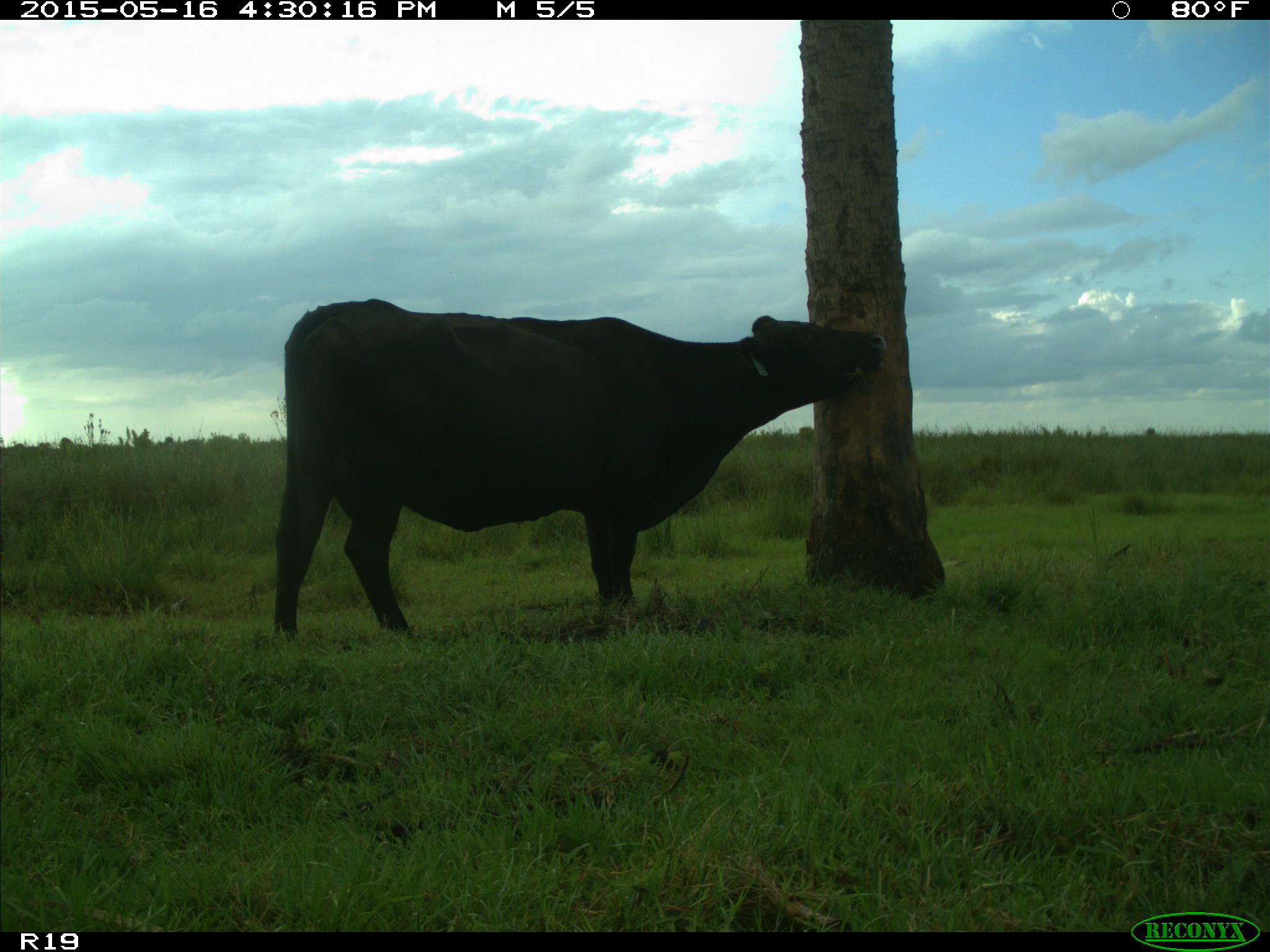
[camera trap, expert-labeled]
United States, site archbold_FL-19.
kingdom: Animalia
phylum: Chordata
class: Mammalia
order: Artiodactyla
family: Bovidae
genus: Bos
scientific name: Bos taurus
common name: domestic cow